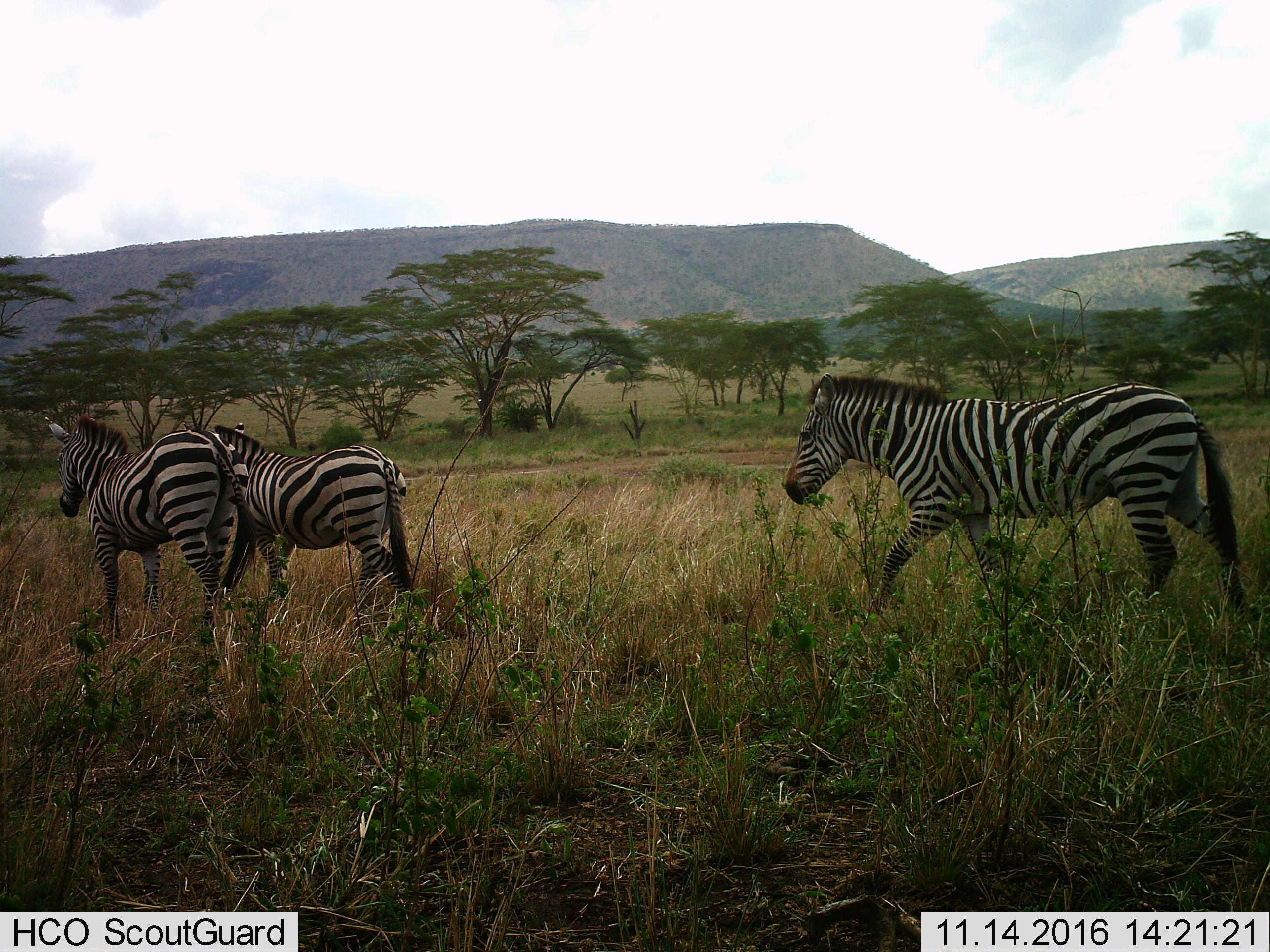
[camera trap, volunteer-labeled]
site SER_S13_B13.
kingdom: Animalia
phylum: Chordata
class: Mammalia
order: Perissodactyla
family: Equidae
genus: Equus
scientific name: Equus quagga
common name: plains zebra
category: zebraplains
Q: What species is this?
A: Zebraplains (plains zebra) (Equus quagga).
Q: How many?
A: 3.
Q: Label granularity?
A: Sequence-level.